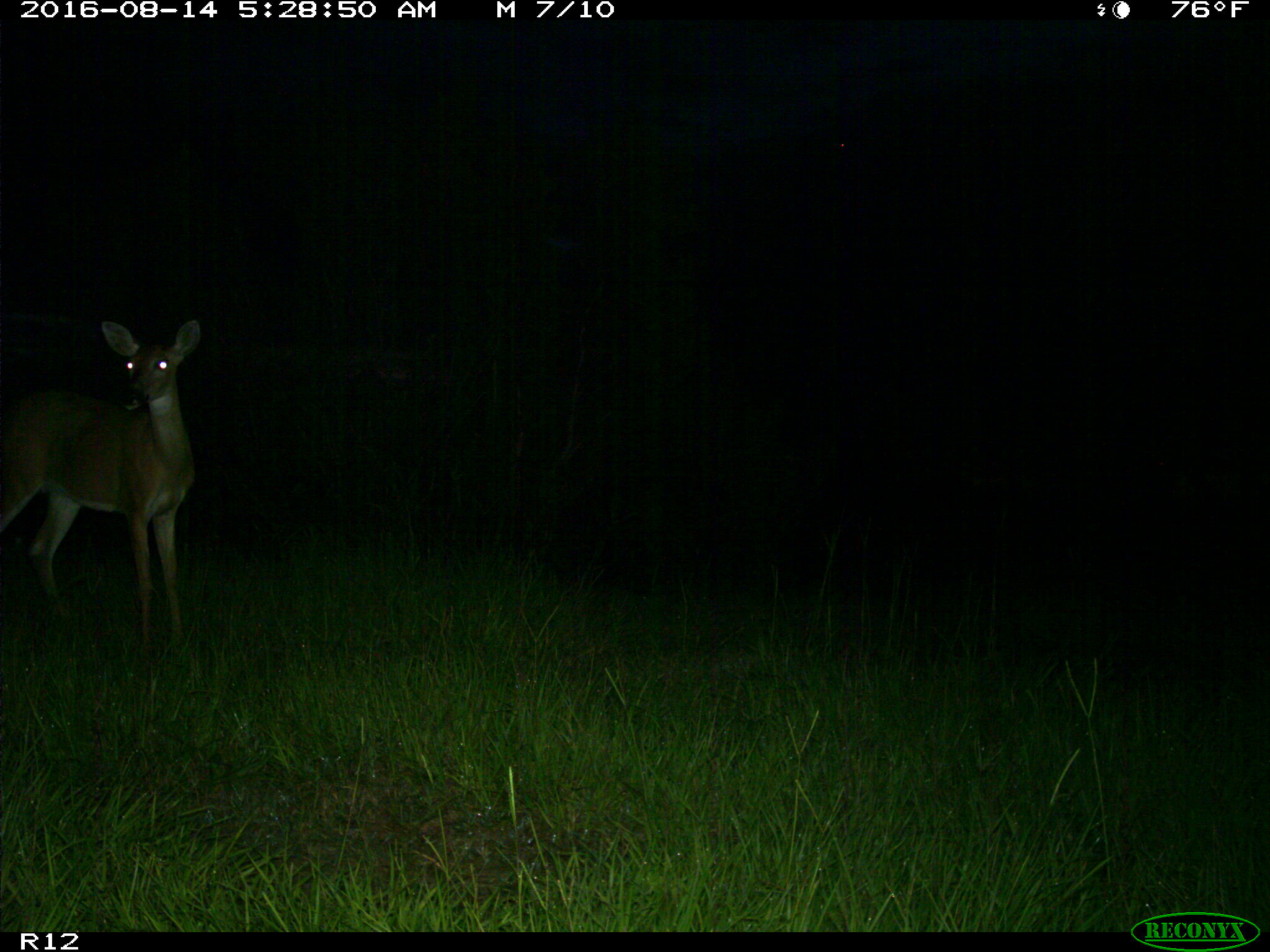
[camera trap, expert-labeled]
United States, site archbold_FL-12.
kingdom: Animalia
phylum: Chordata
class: Mammalia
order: Artiodactyla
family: Cervidae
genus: Odocoileus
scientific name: Odocoileus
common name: deer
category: unidentified deer